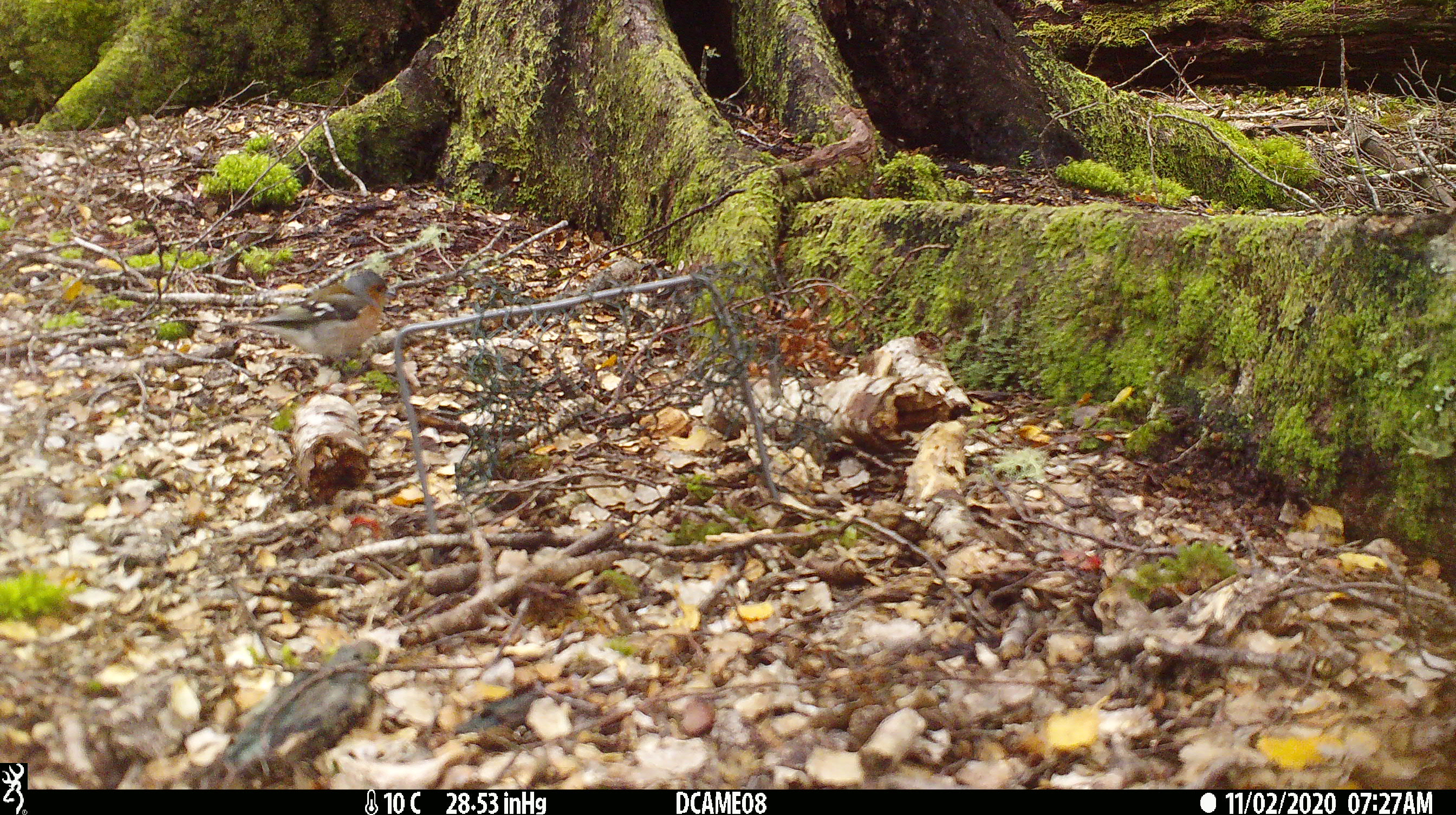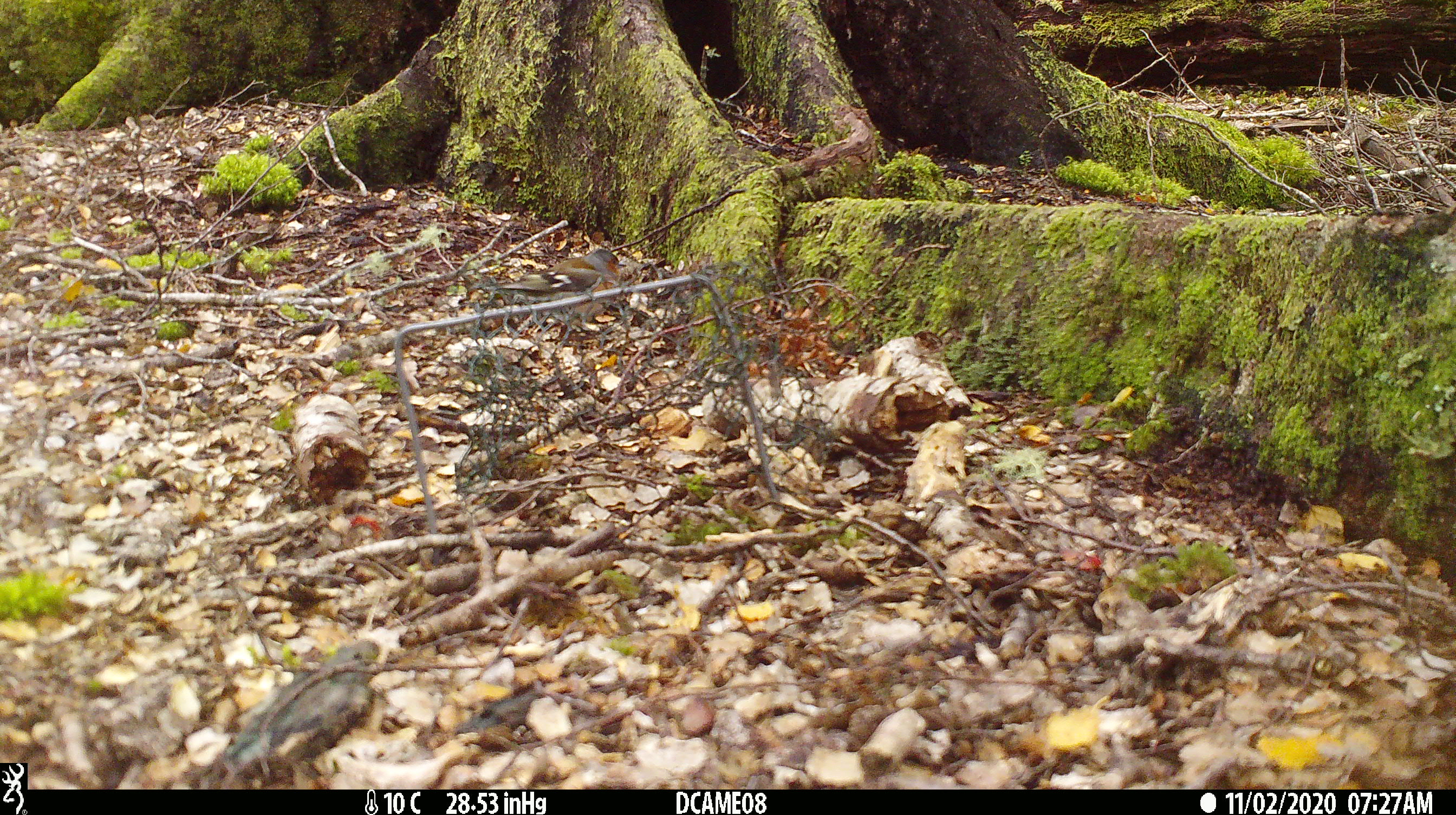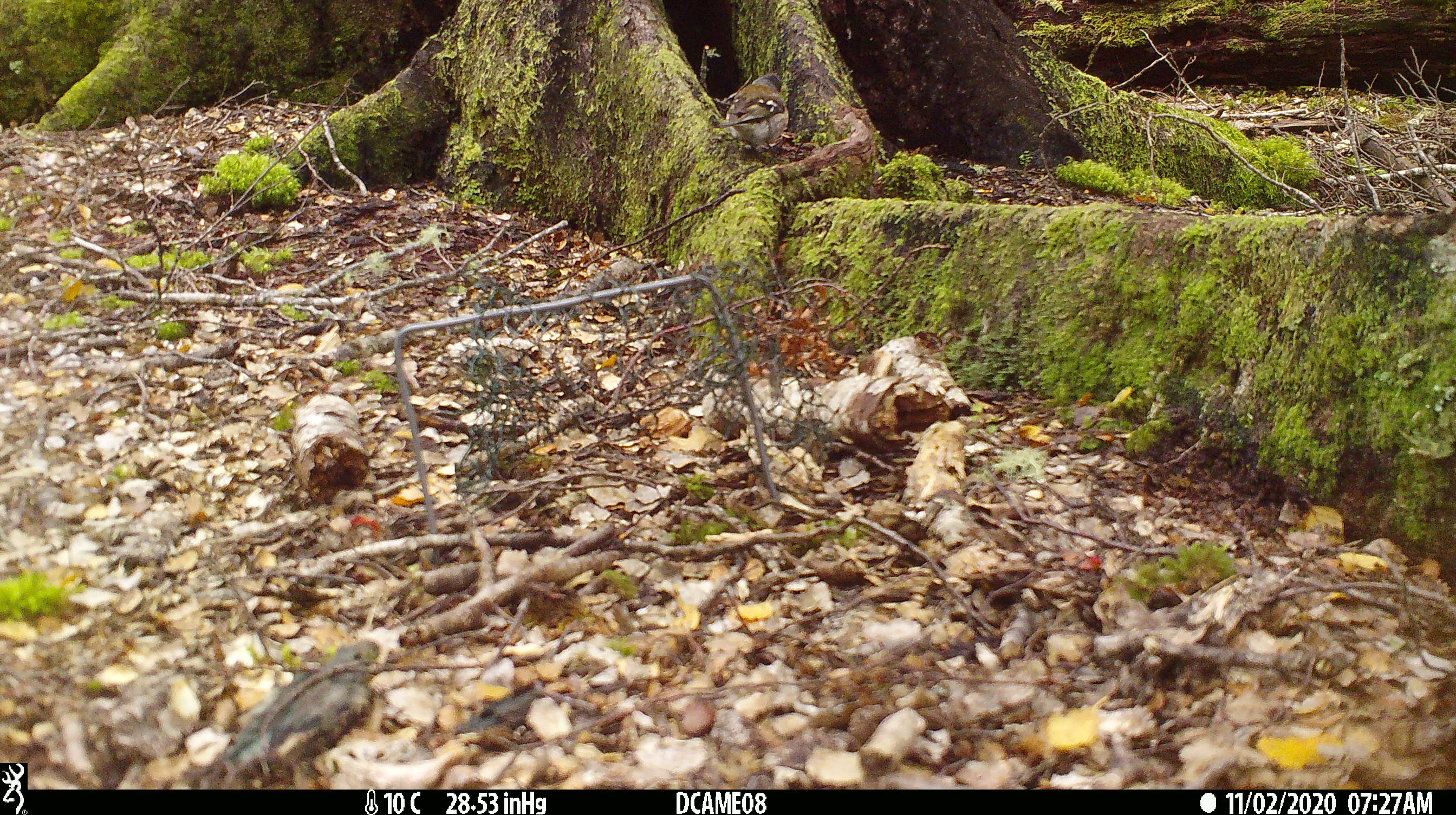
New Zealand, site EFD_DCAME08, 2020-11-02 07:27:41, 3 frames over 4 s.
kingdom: Animalia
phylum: Chordata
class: Aves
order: Passeriformes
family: Fringillidae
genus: Fringilla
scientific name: Fringilla coelebs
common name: common chaffinch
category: chaffinch